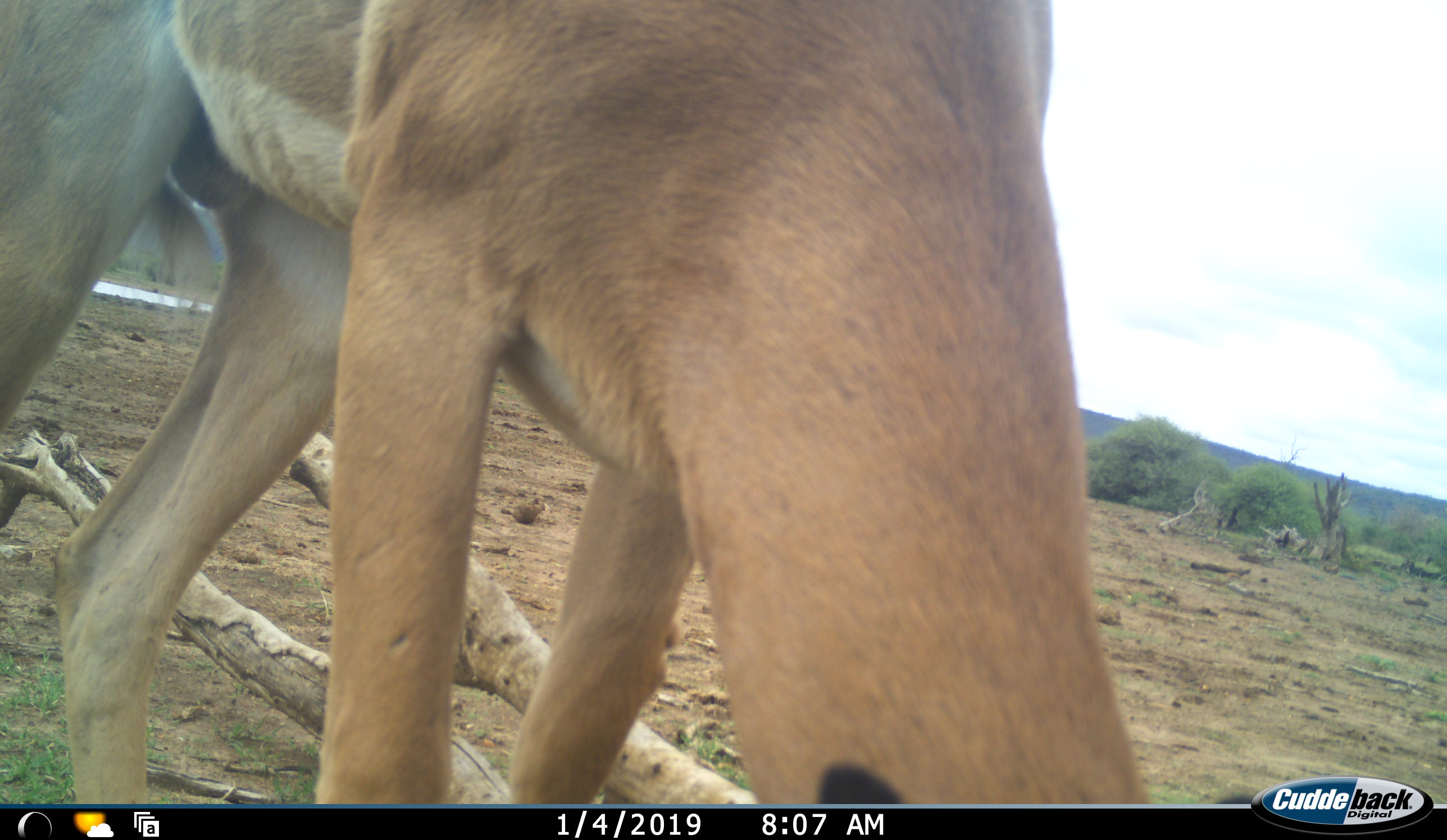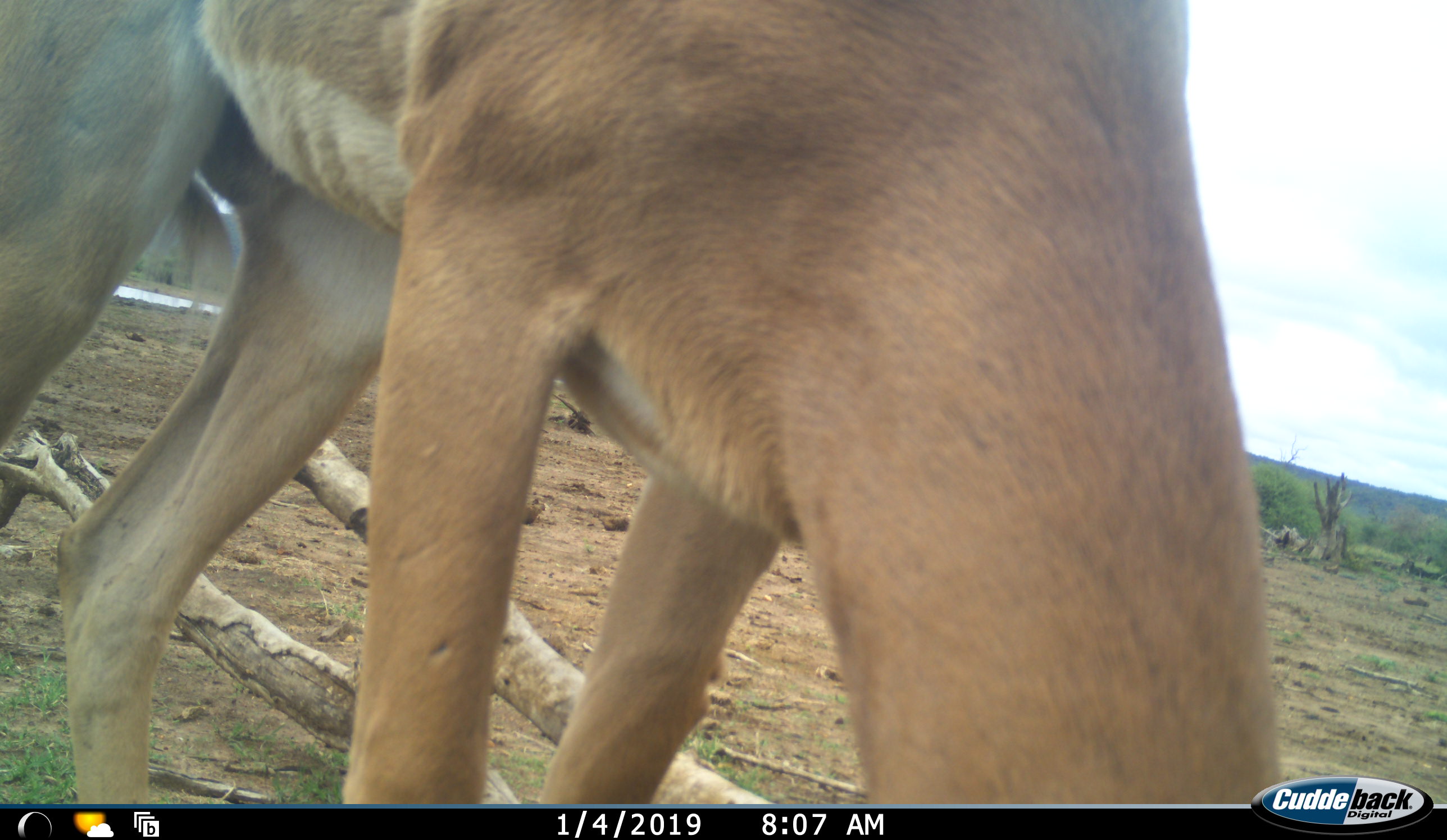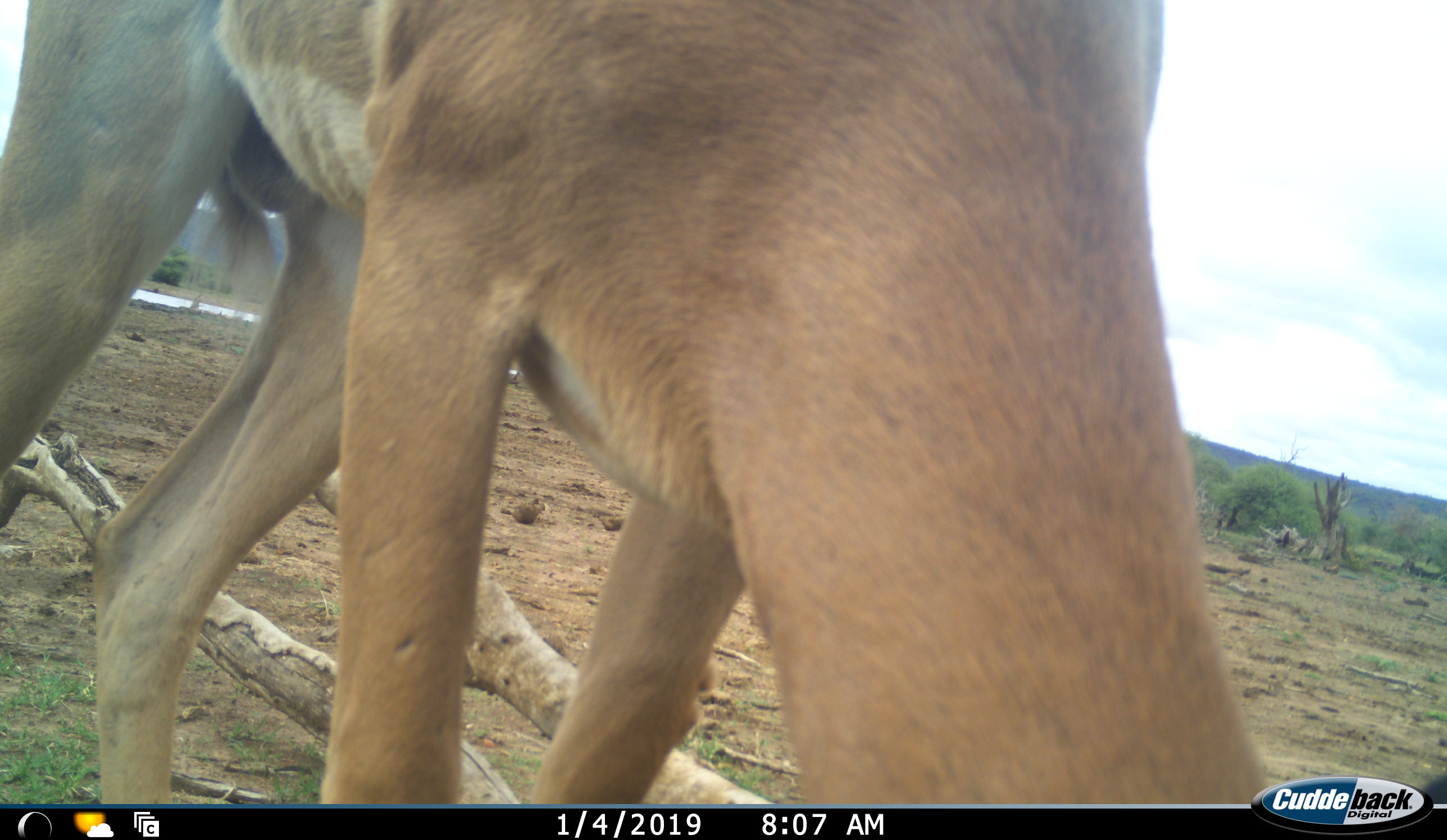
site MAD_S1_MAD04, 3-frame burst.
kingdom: Animalia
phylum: Chordata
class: Mammalia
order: Artiodactyla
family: Bovidae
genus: Aepyceros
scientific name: Aepyceros melampus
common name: impala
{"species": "impala (Aepyceros melampus)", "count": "1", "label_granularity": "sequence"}